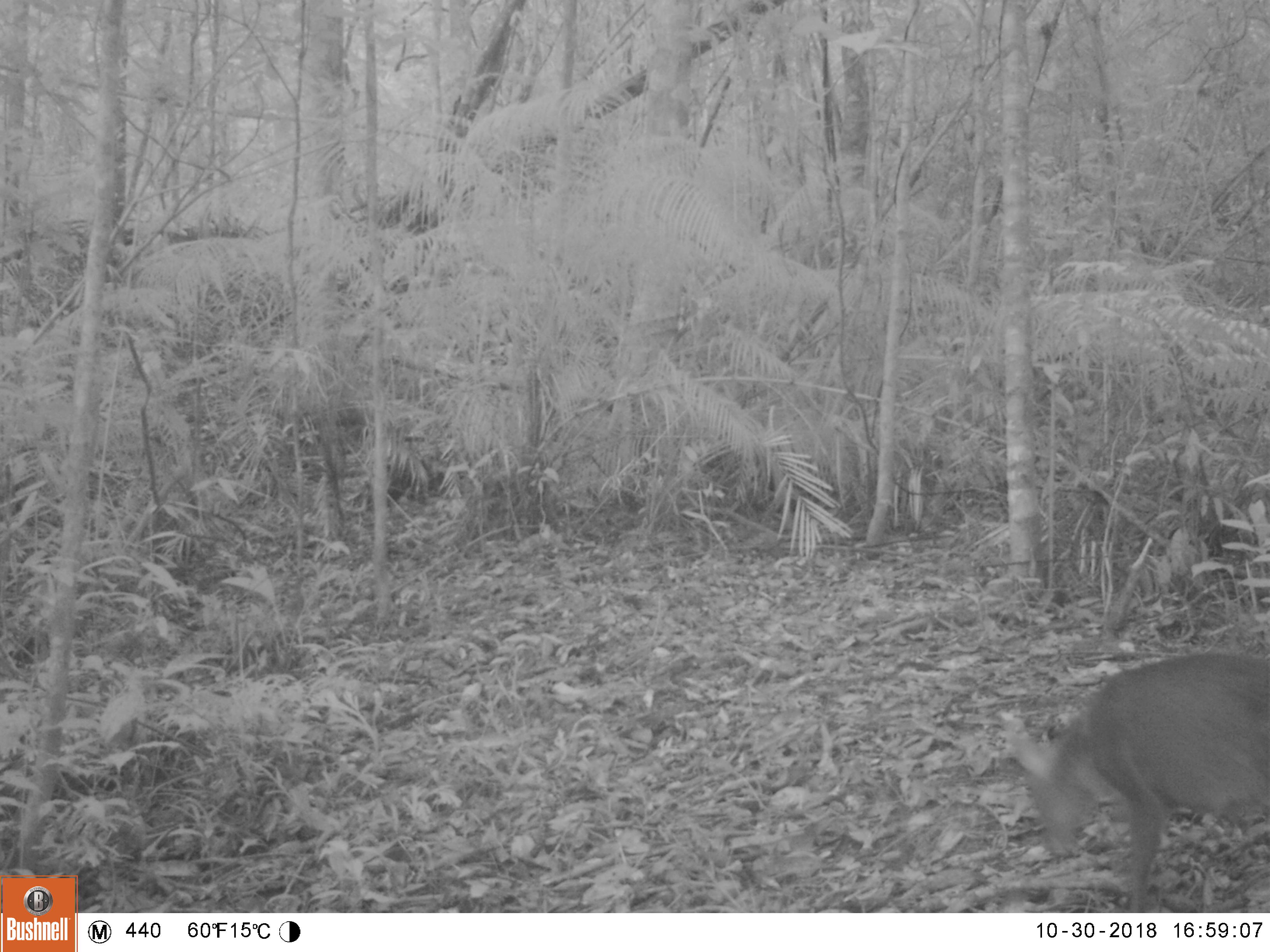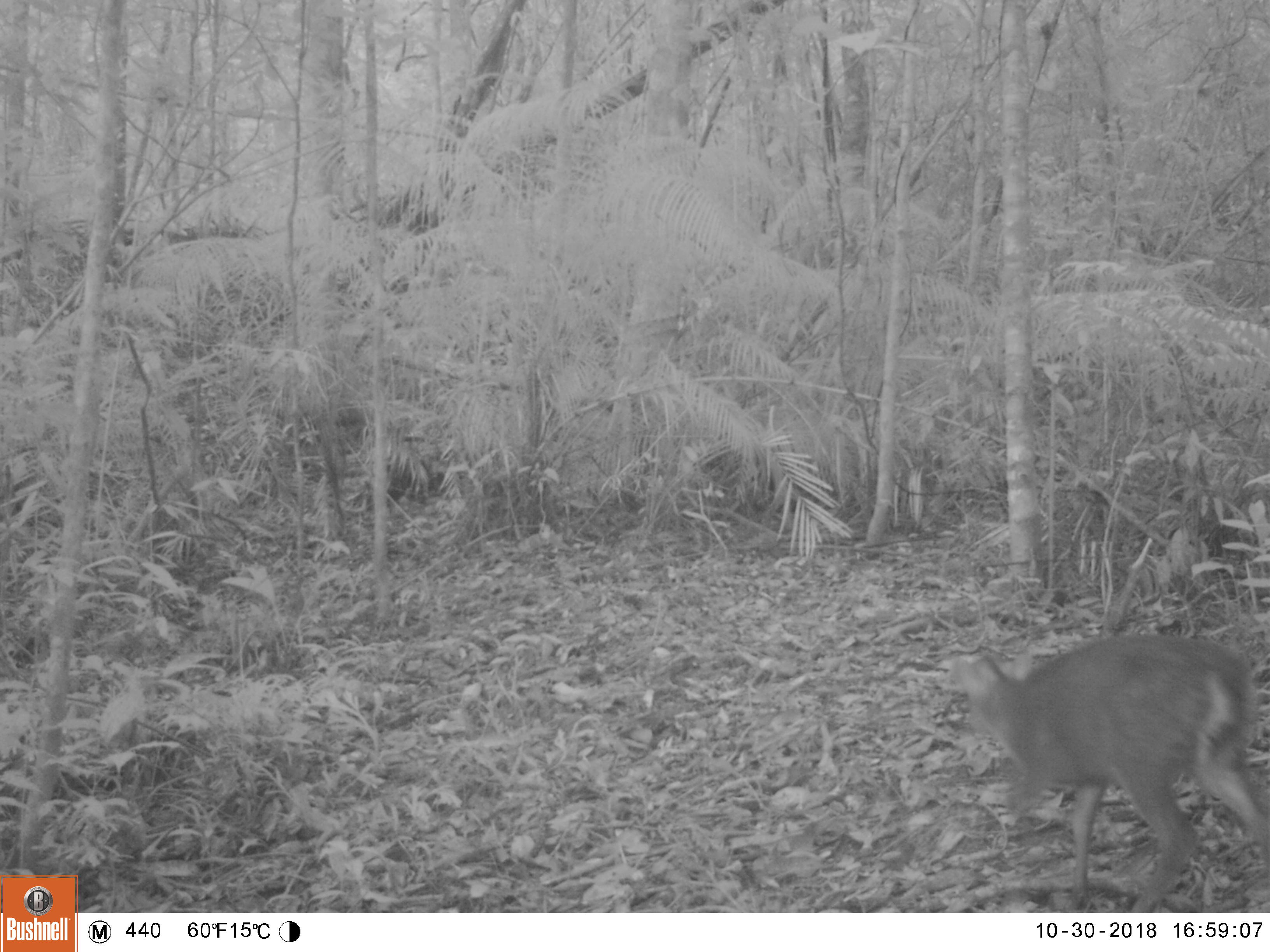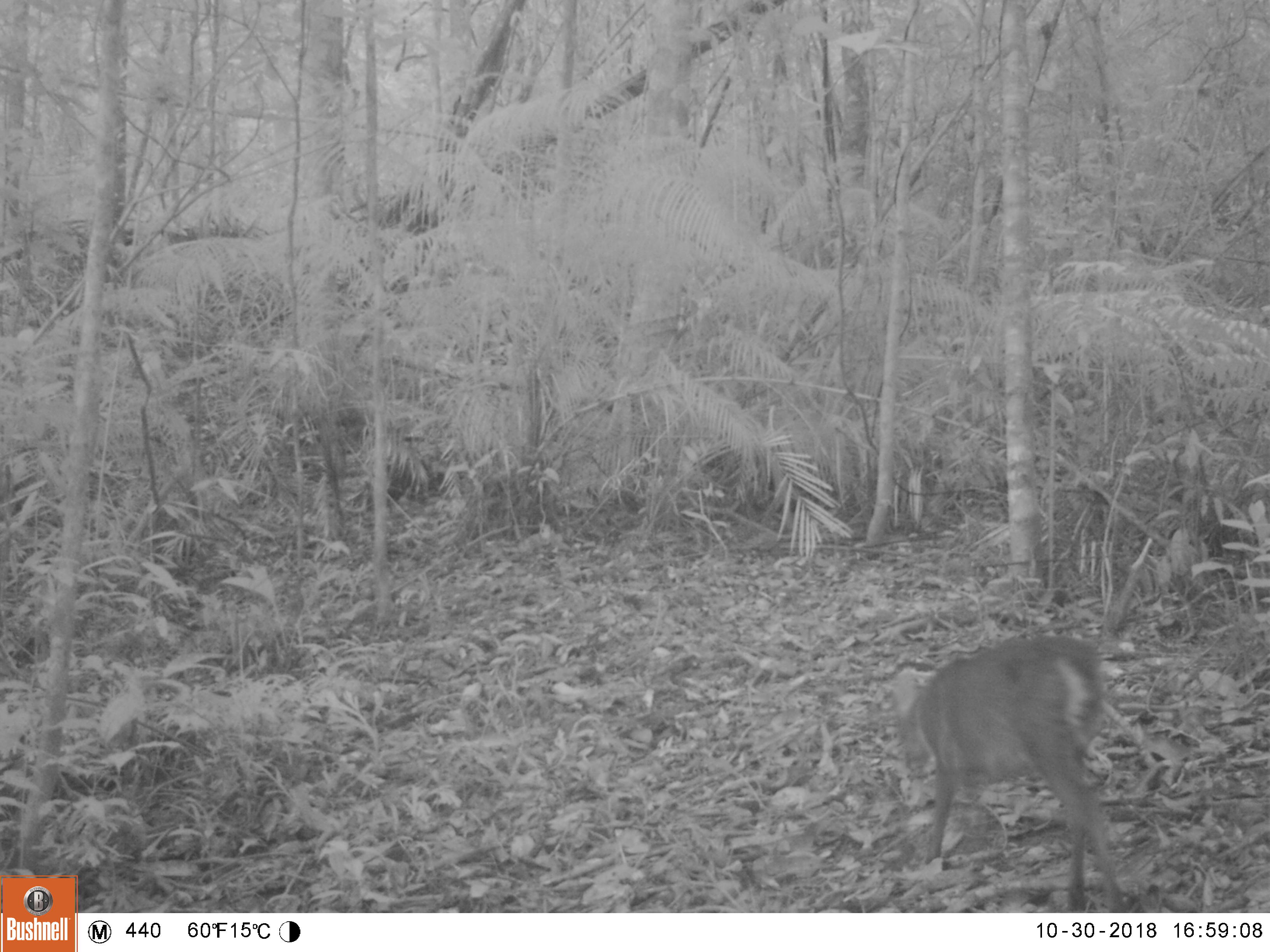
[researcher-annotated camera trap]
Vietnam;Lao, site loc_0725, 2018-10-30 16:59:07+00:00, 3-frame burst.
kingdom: Animalia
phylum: Chordata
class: Mammalia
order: Artiodactyla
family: Cervidae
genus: Muntiacus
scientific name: Muntiacus rooseveltorum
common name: roosevelt's muntjac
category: roosevelts muntjac group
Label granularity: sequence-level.